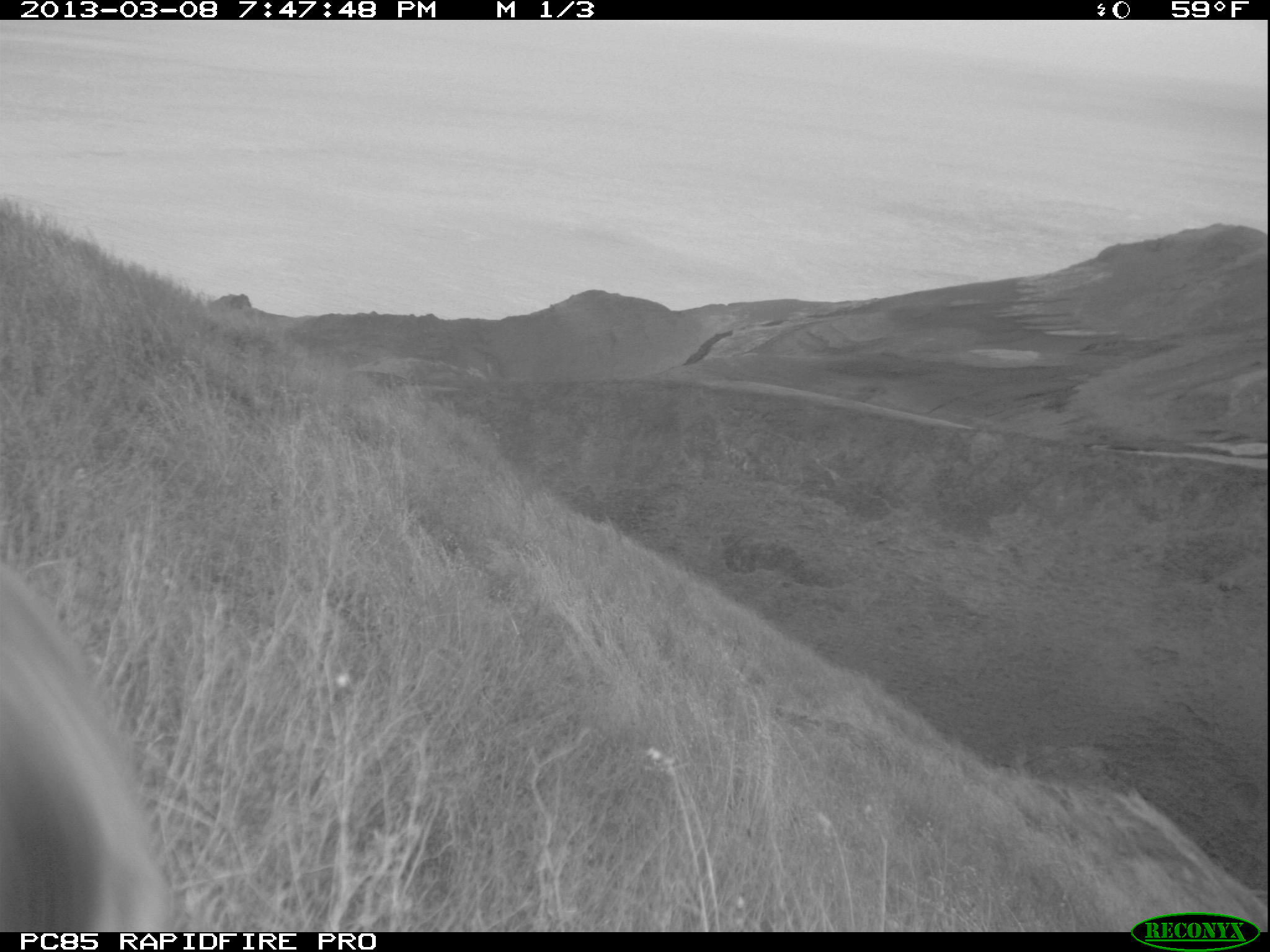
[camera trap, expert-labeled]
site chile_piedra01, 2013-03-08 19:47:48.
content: unidentified animal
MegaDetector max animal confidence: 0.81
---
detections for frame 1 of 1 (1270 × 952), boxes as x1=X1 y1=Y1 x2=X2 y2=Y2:
unknown: x1=0 y1=547 x2=166 y2=930